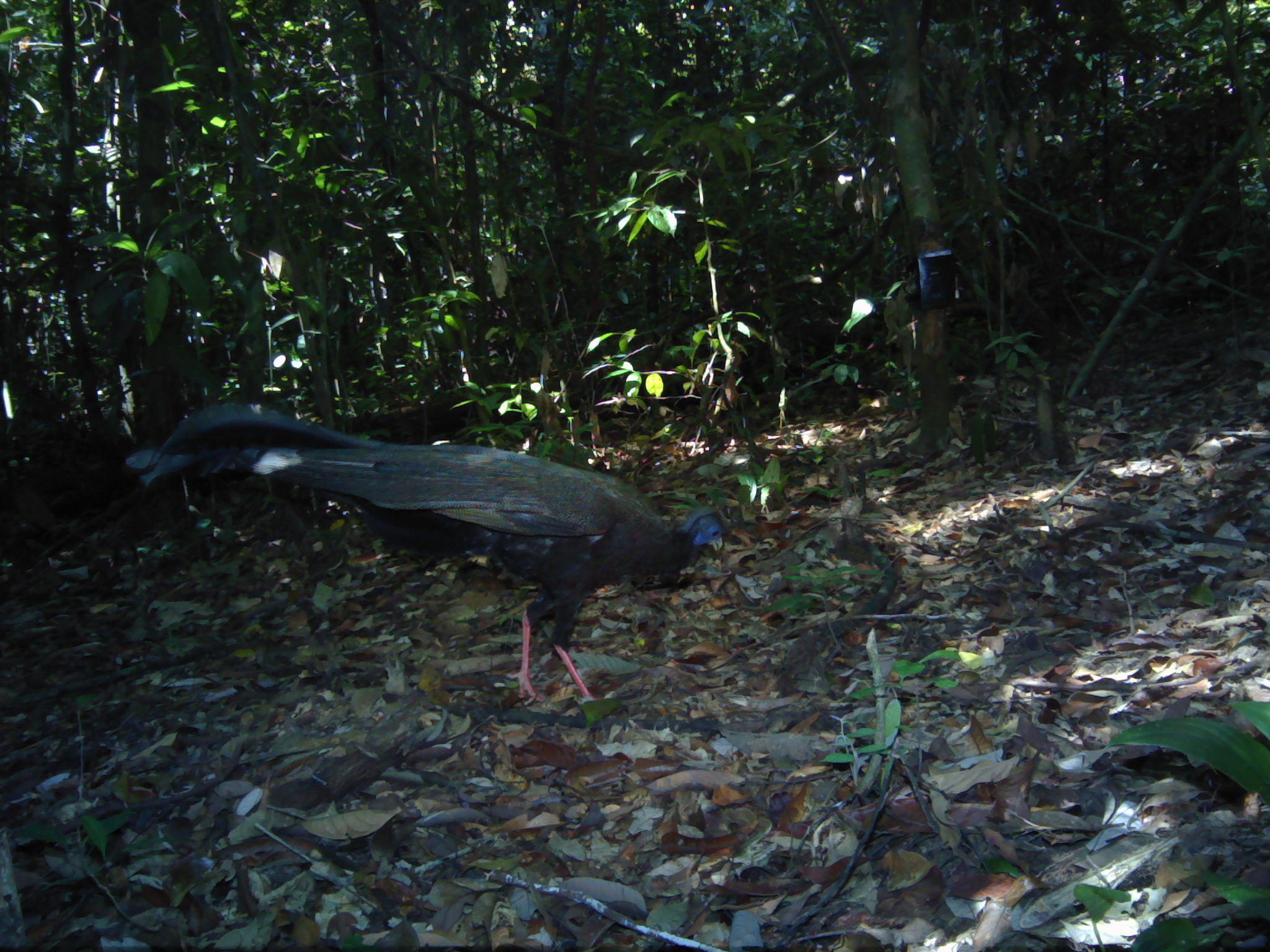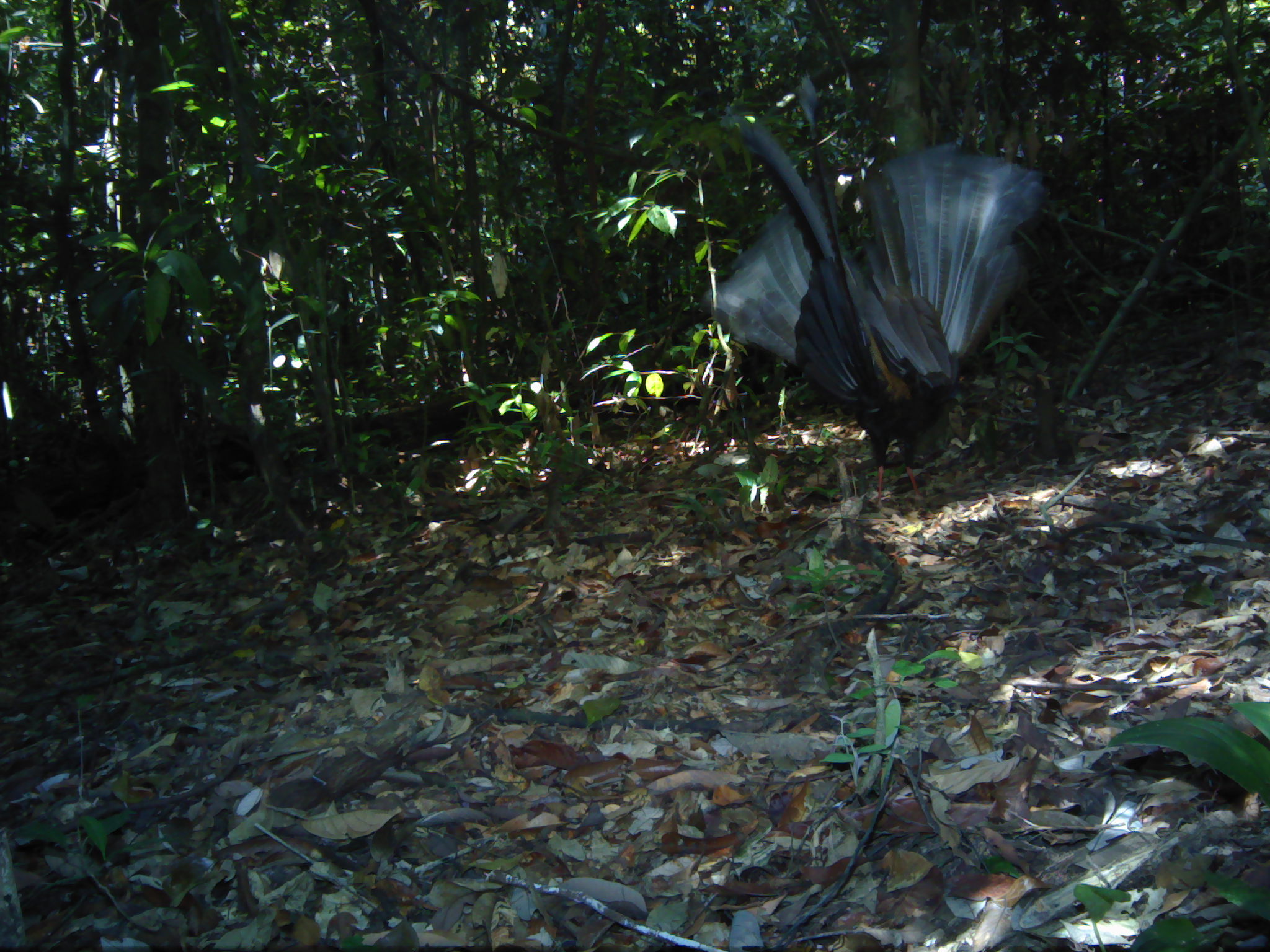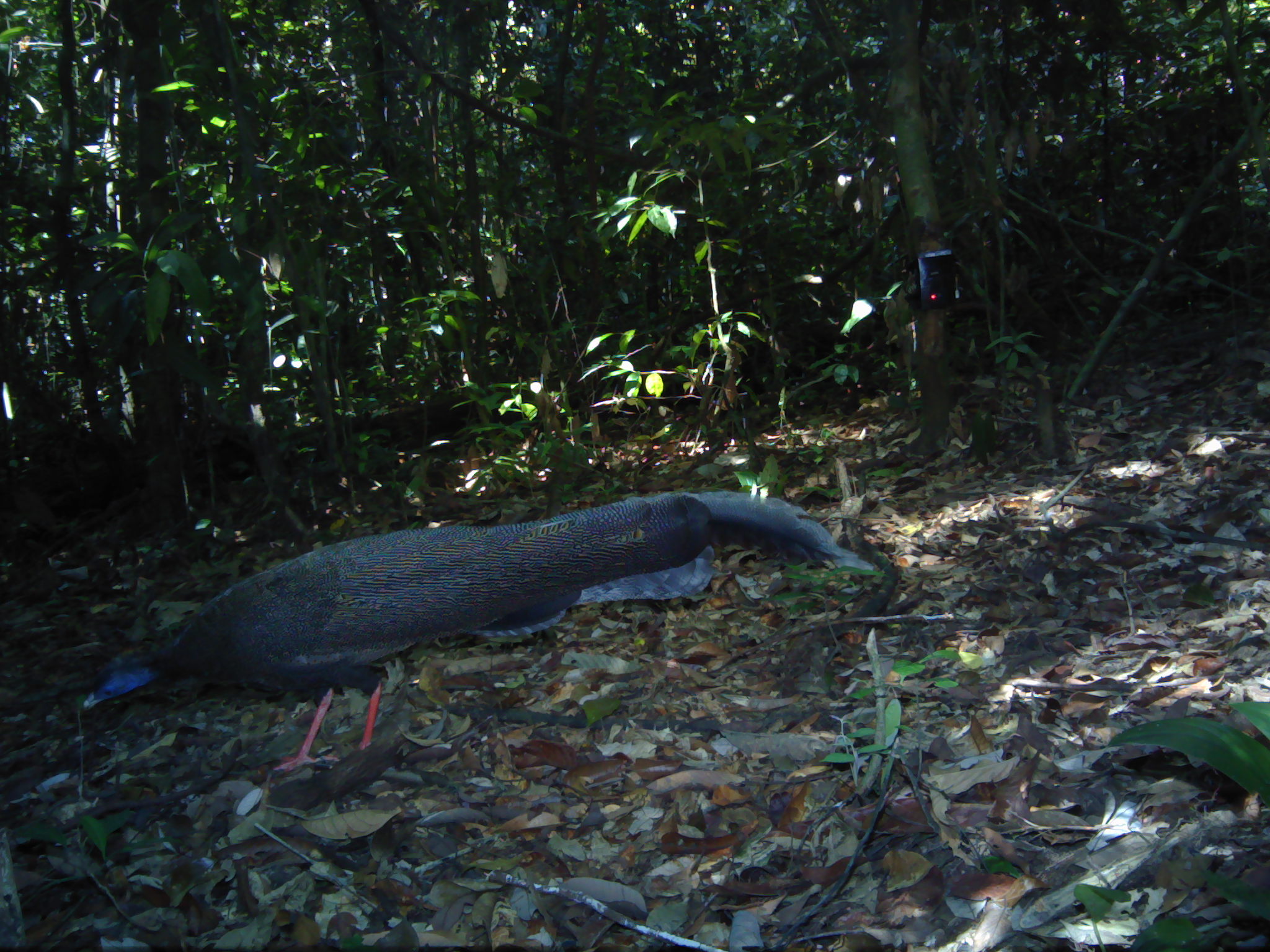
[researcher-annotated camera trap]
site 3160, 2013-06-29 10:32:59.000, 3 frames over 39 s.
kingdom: Animalia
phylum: Chordata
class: Aves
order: Galliformes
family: Phasianidae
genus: Argusianus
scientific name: Argusianus argus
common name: great argus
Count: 1.